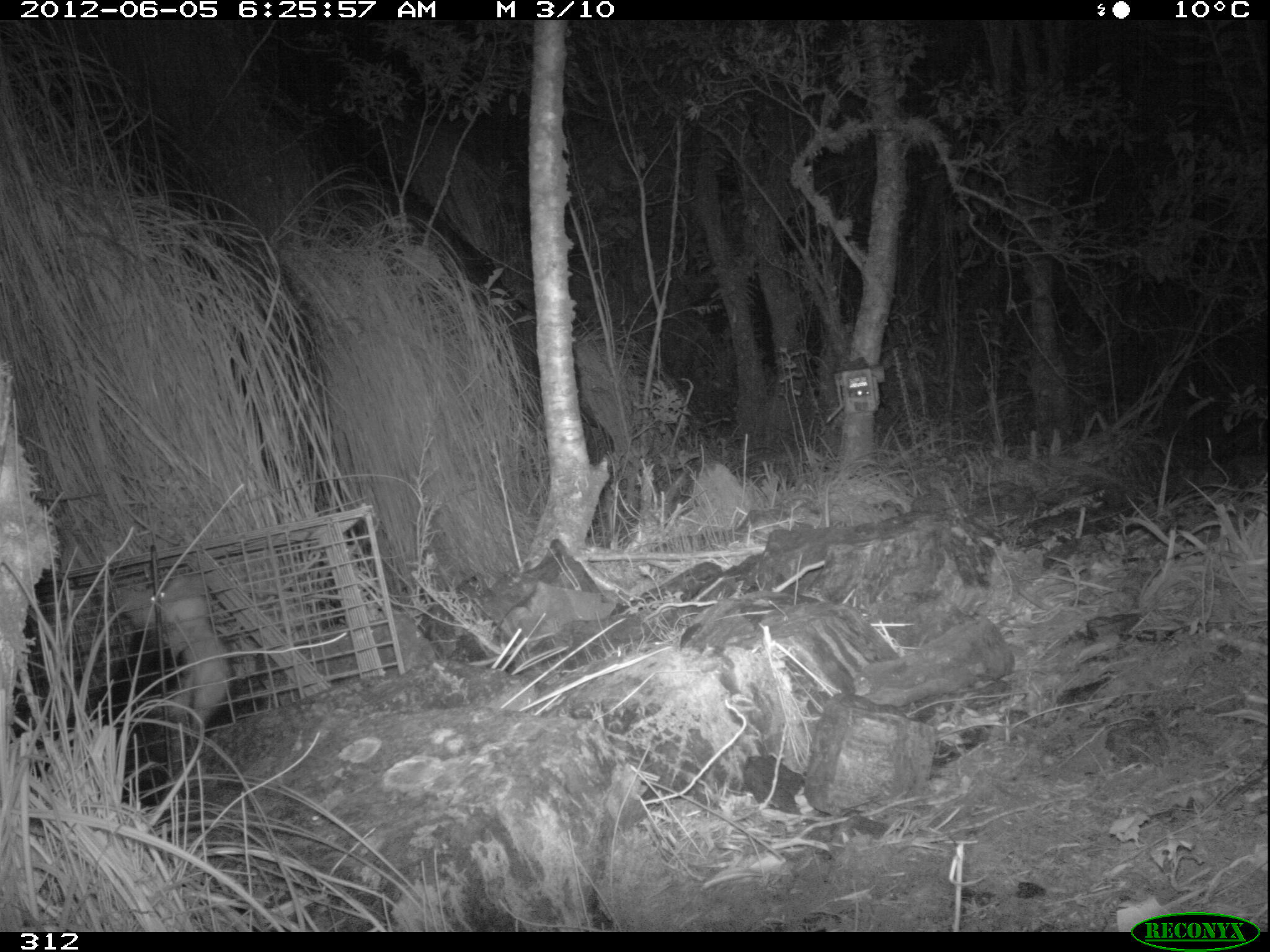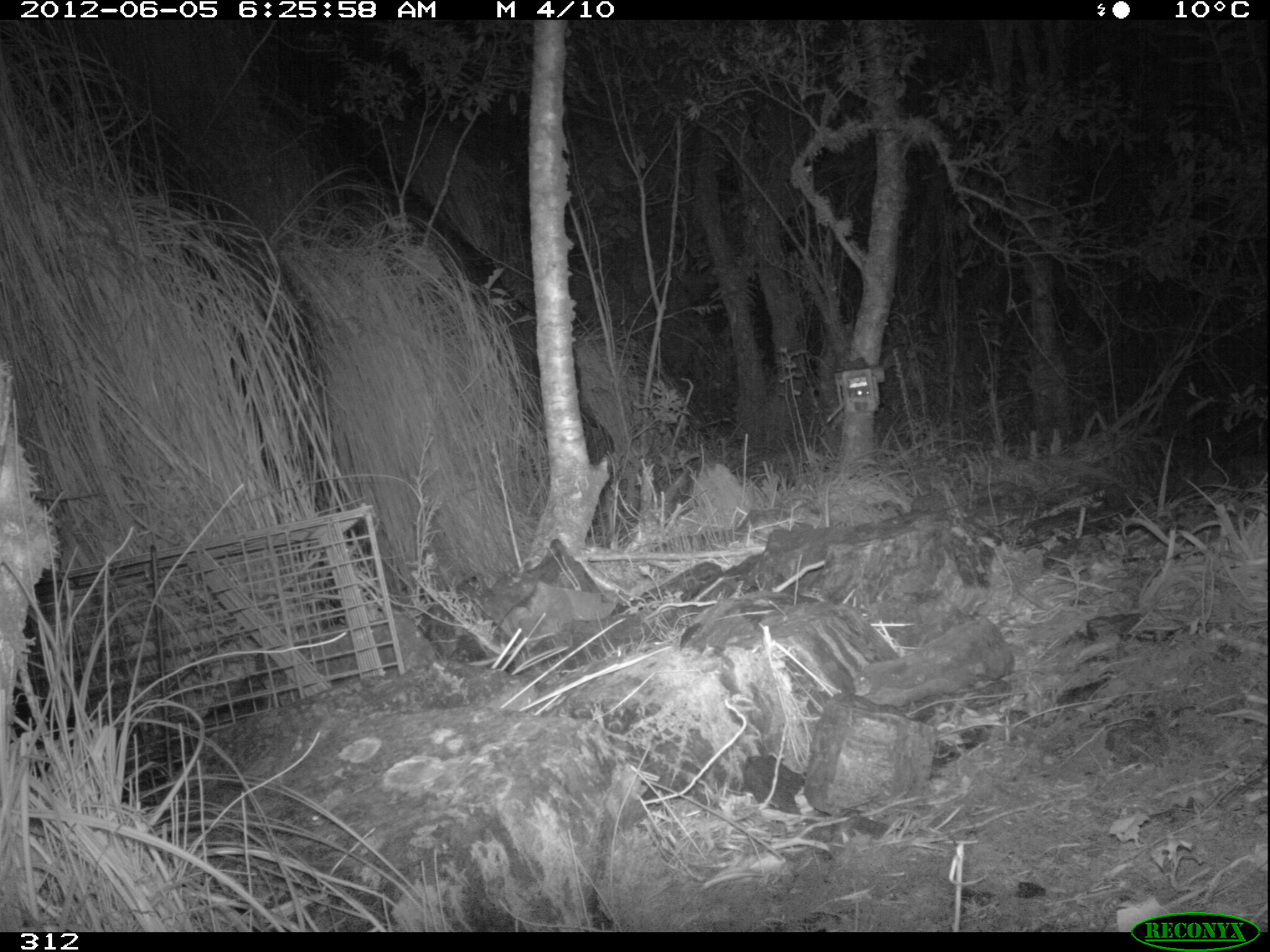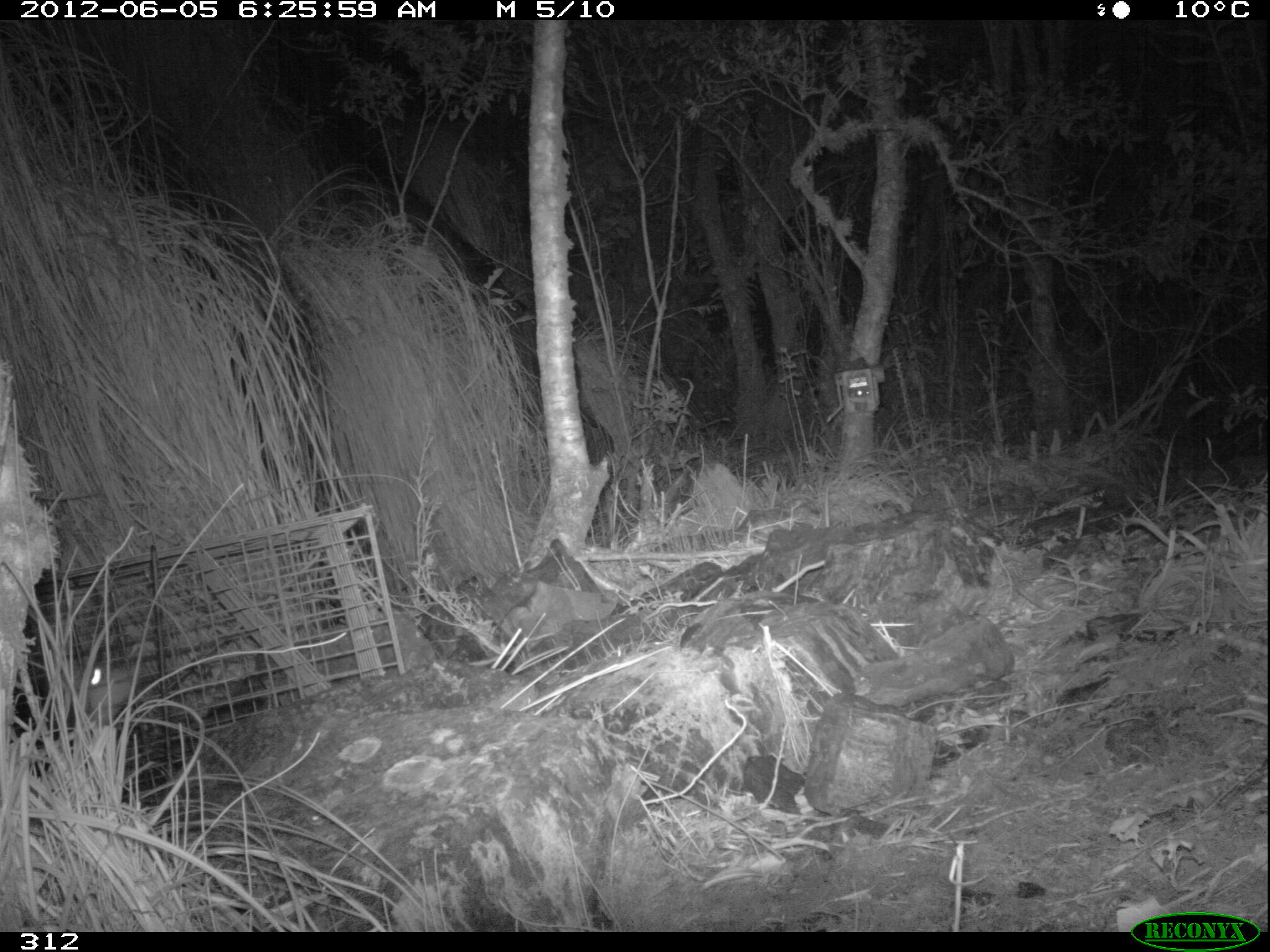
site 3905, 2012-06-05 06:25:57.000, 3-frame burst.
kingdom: Animalia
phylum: Chordata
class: Mammalia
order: Didelphimorphia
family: Didelphidae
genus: Didelphis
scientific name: Didelphis pernigra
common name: andean white-eared opossum